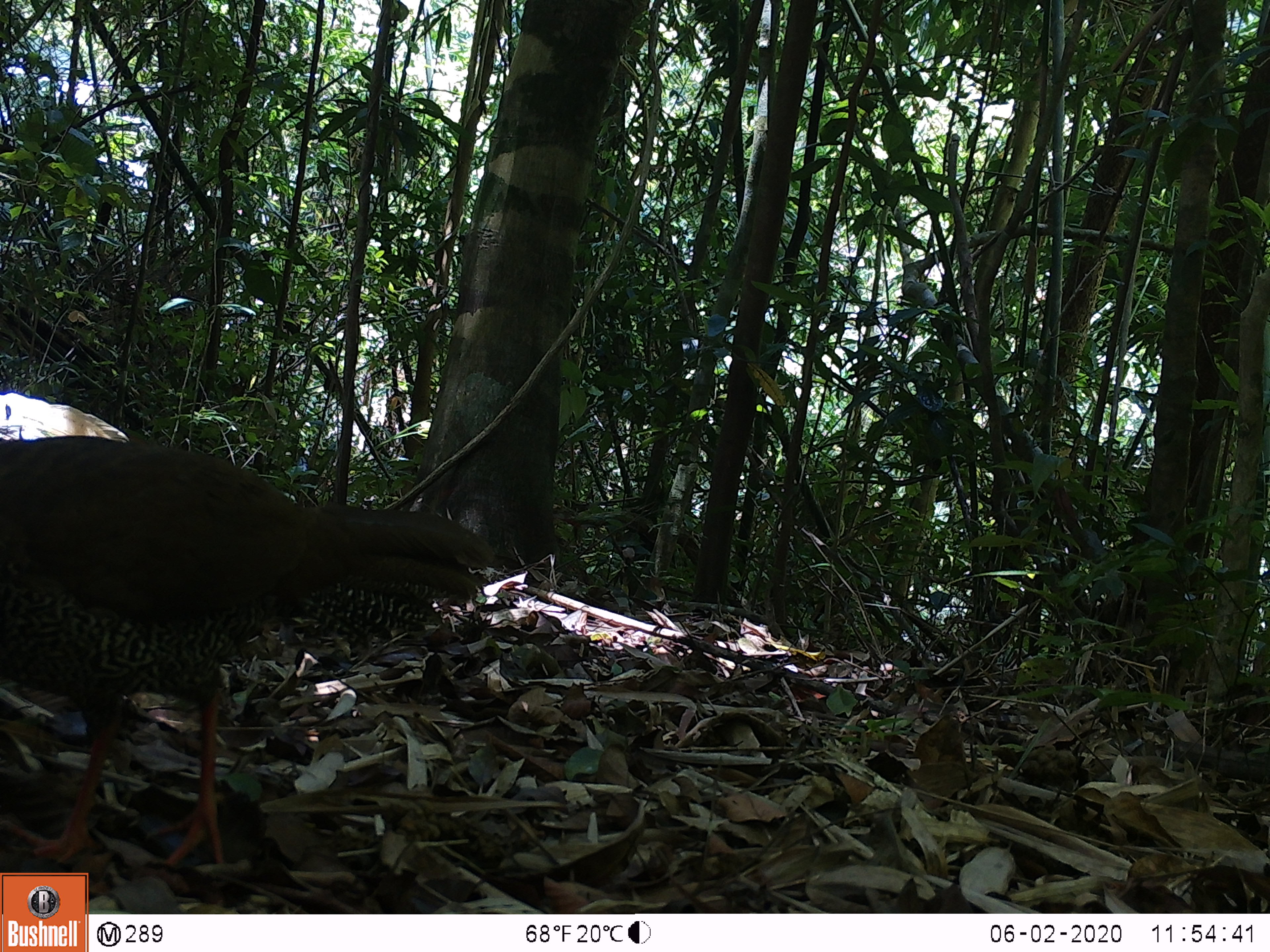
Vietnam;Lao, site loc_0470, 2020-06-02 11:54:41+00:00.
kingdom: Animalia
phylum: Chordata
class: Aves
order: Galliformes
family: Phasianidae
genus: Lophura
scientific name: Lophura nycthemera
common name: silver pheasant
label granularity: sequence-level